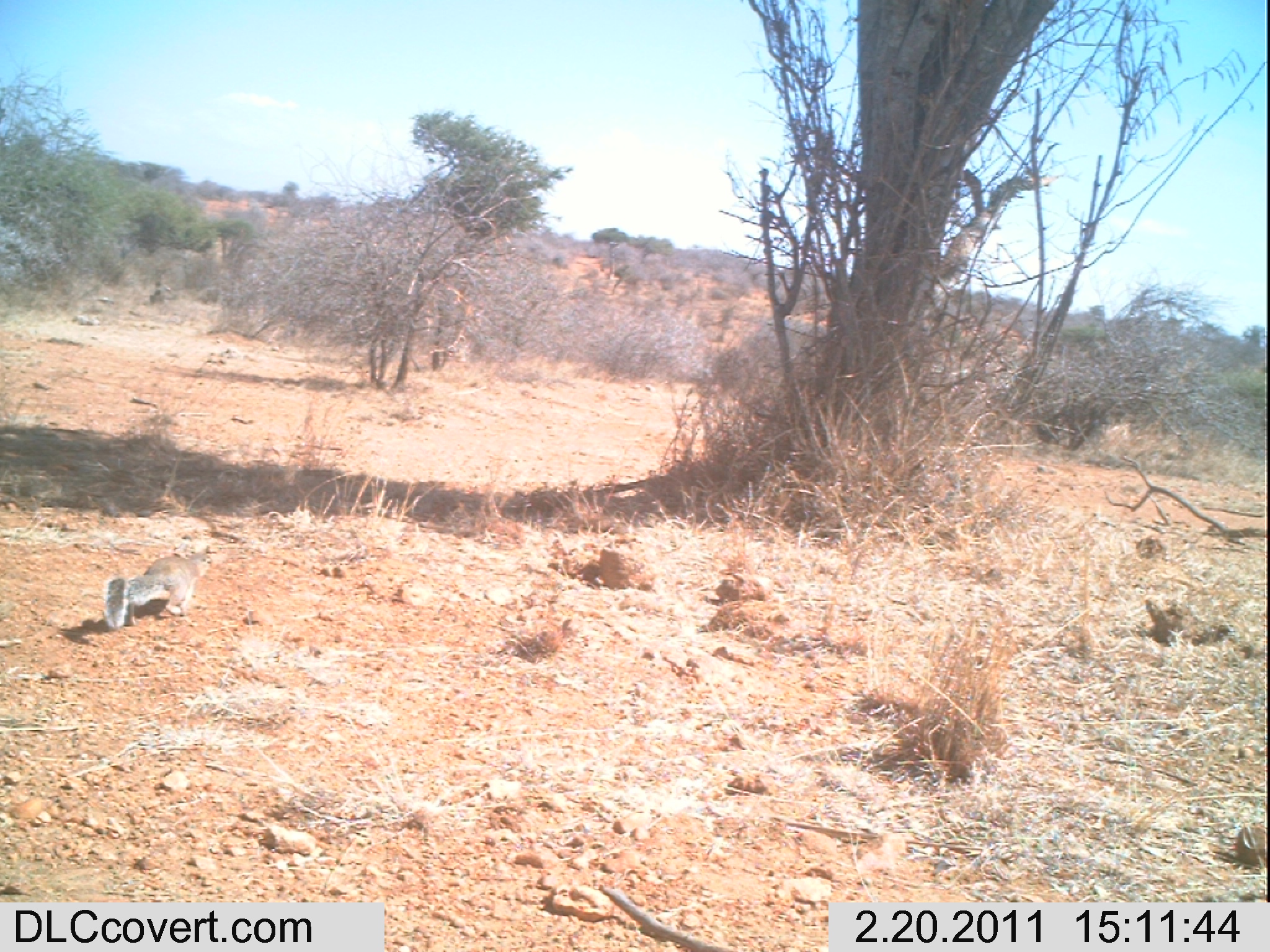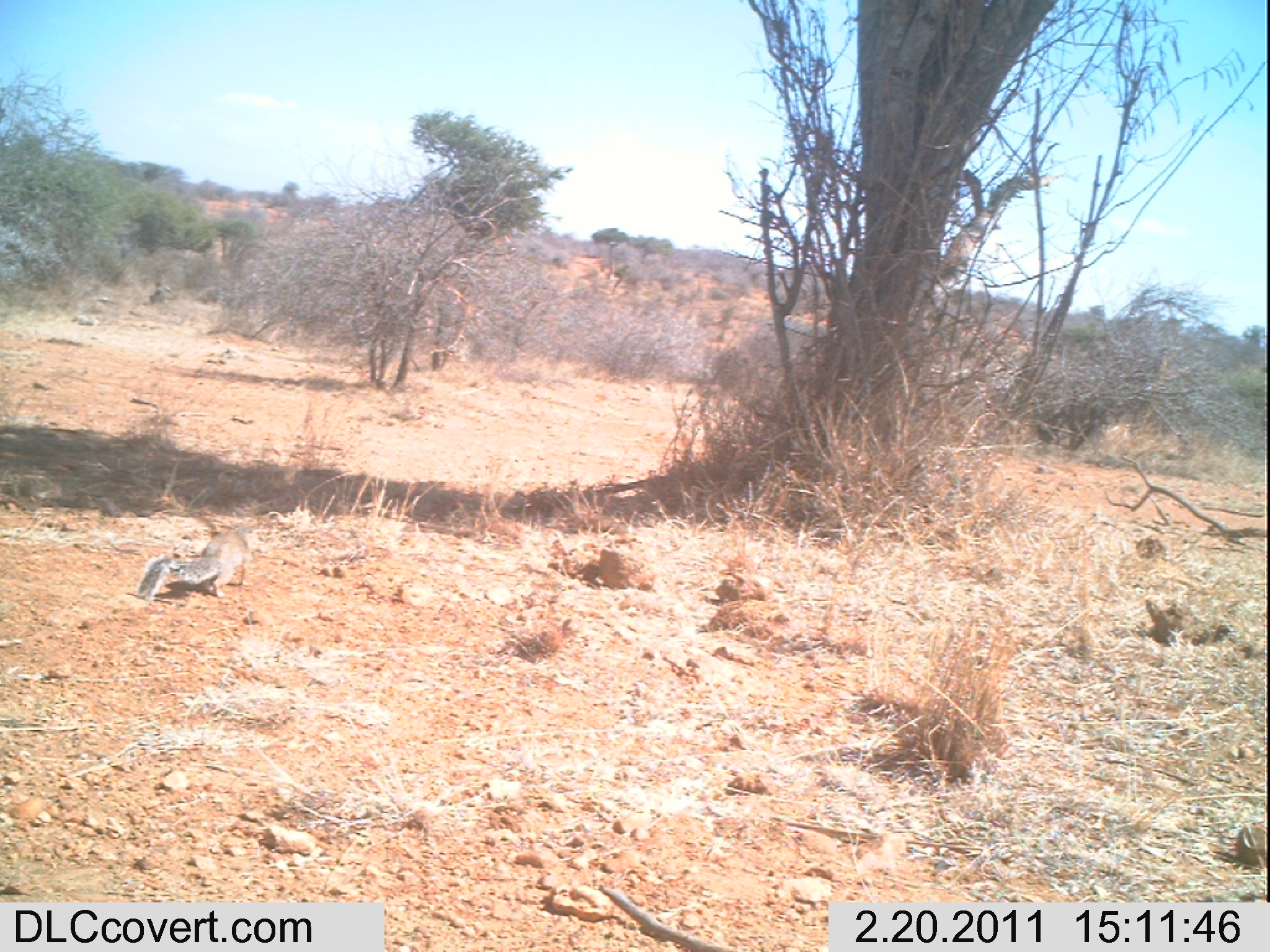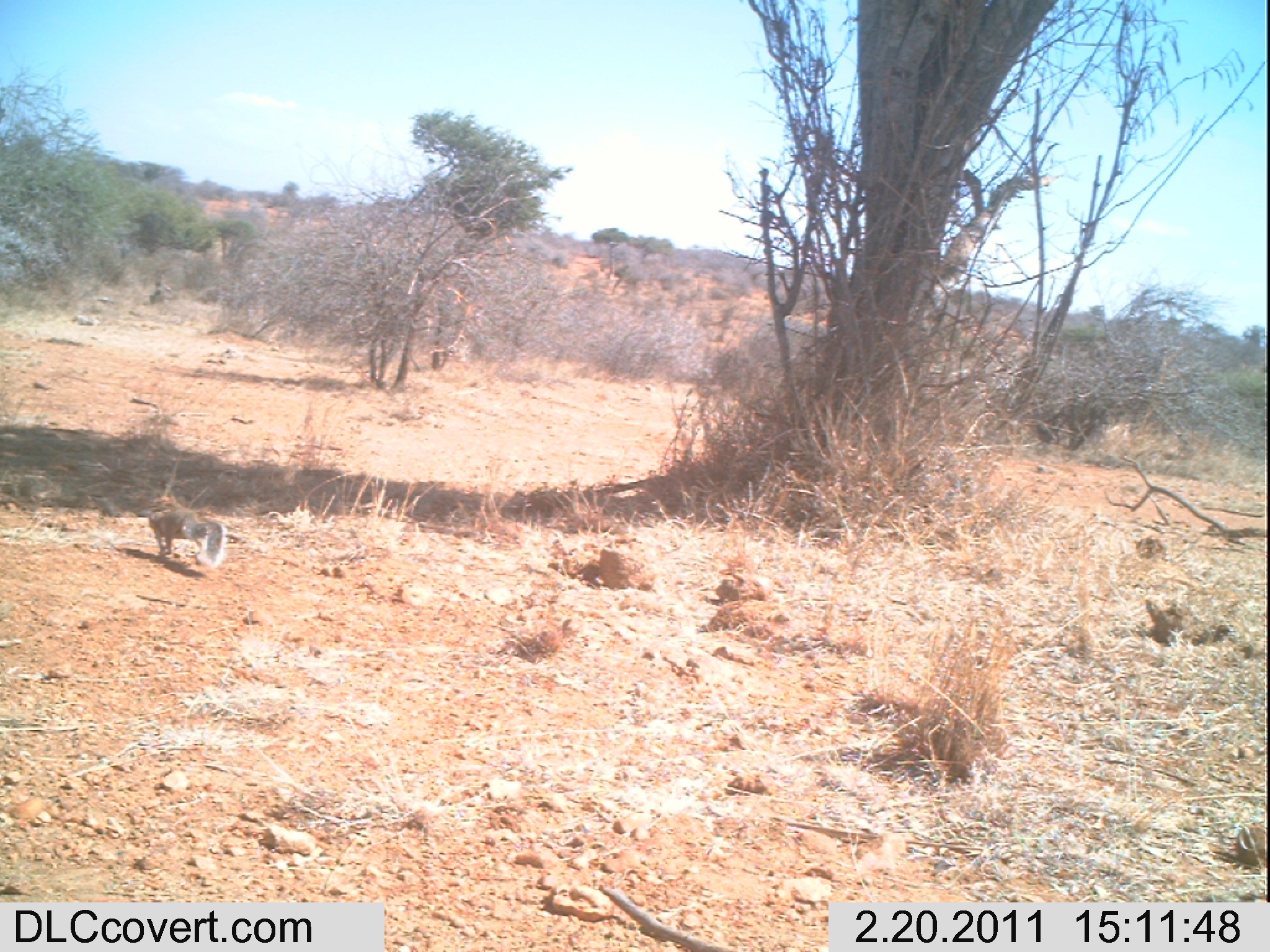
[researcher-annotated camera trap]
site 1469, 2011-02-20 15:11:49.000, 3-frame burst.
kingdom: Animalia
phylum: Chordata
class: Mammalia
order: Artiodactyla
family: Bovidae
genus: Madoqua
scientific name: Madoqua guentheri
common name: günther's dik-dik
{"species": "Madoqua guentheri (günther's dik-dik)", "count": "1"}